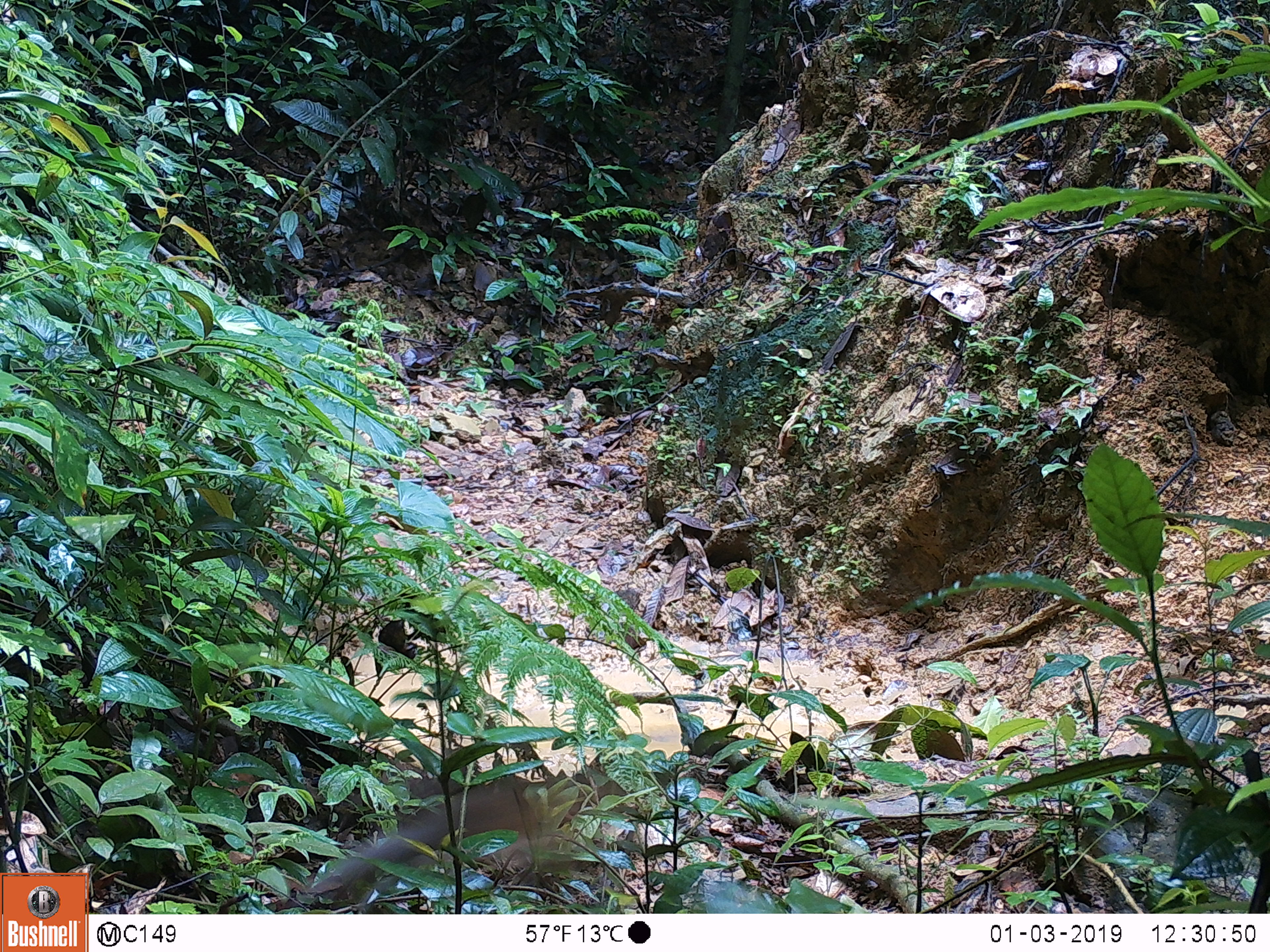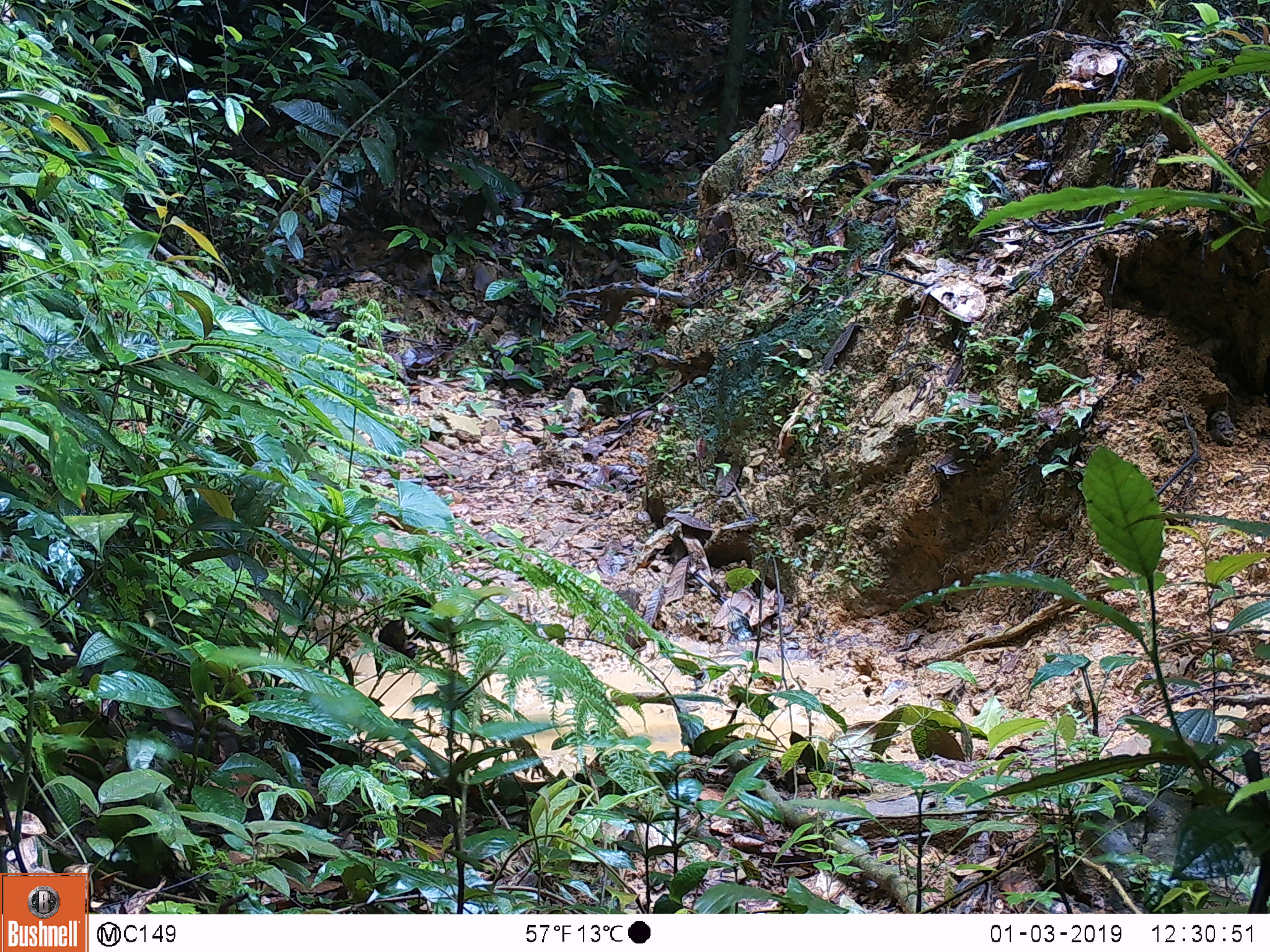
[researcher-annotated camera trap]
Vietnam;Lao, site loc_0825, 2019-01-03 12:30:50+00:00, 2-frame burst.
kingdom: Animalia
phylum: Chordata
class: Mammalia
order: Primates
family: Cercopithecidae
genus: Macaca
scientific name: Macaca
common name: macaque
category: macaque not stump tailed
Macaque not stump tailed (macaque) (Macaca). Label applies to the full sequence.